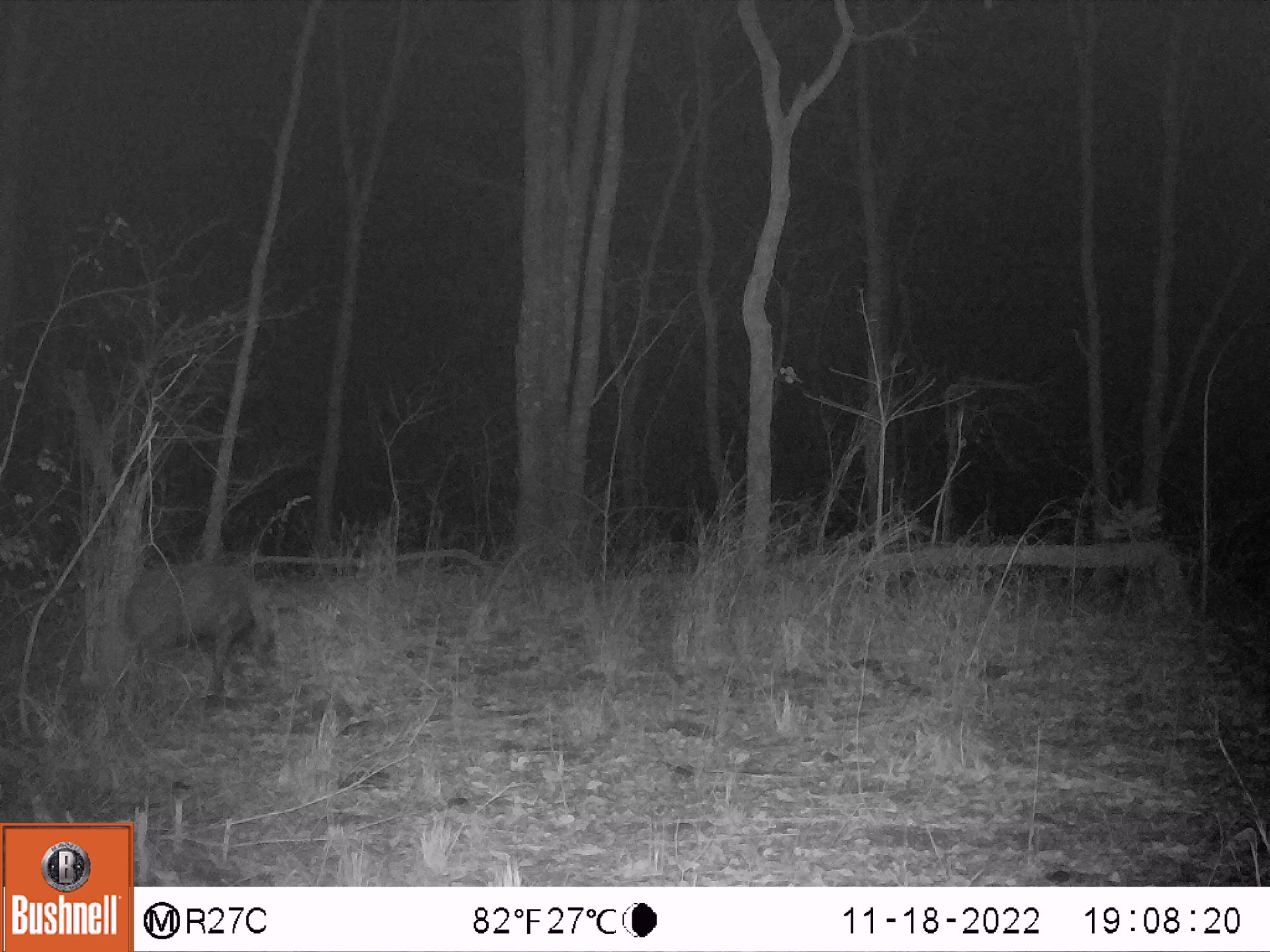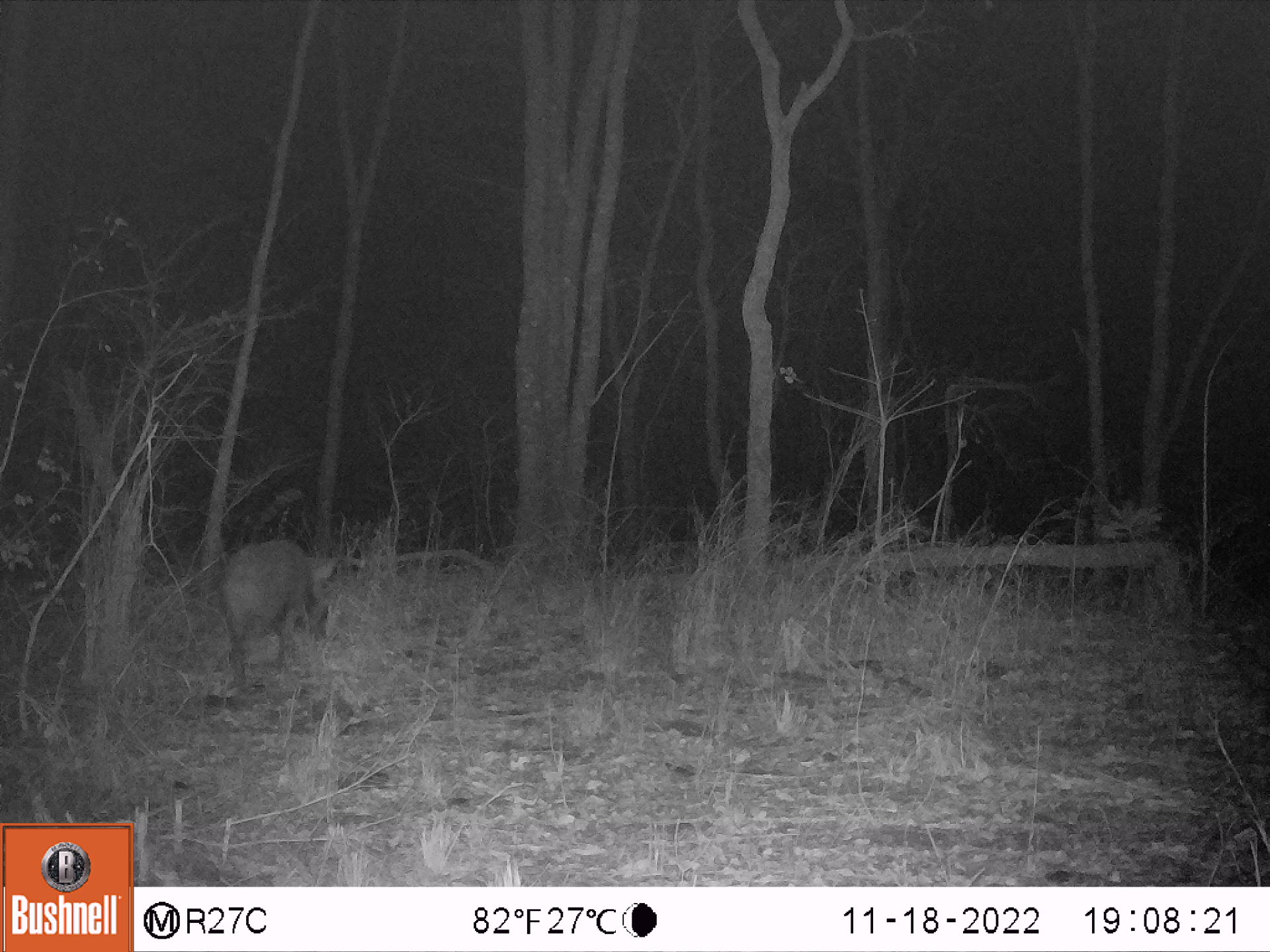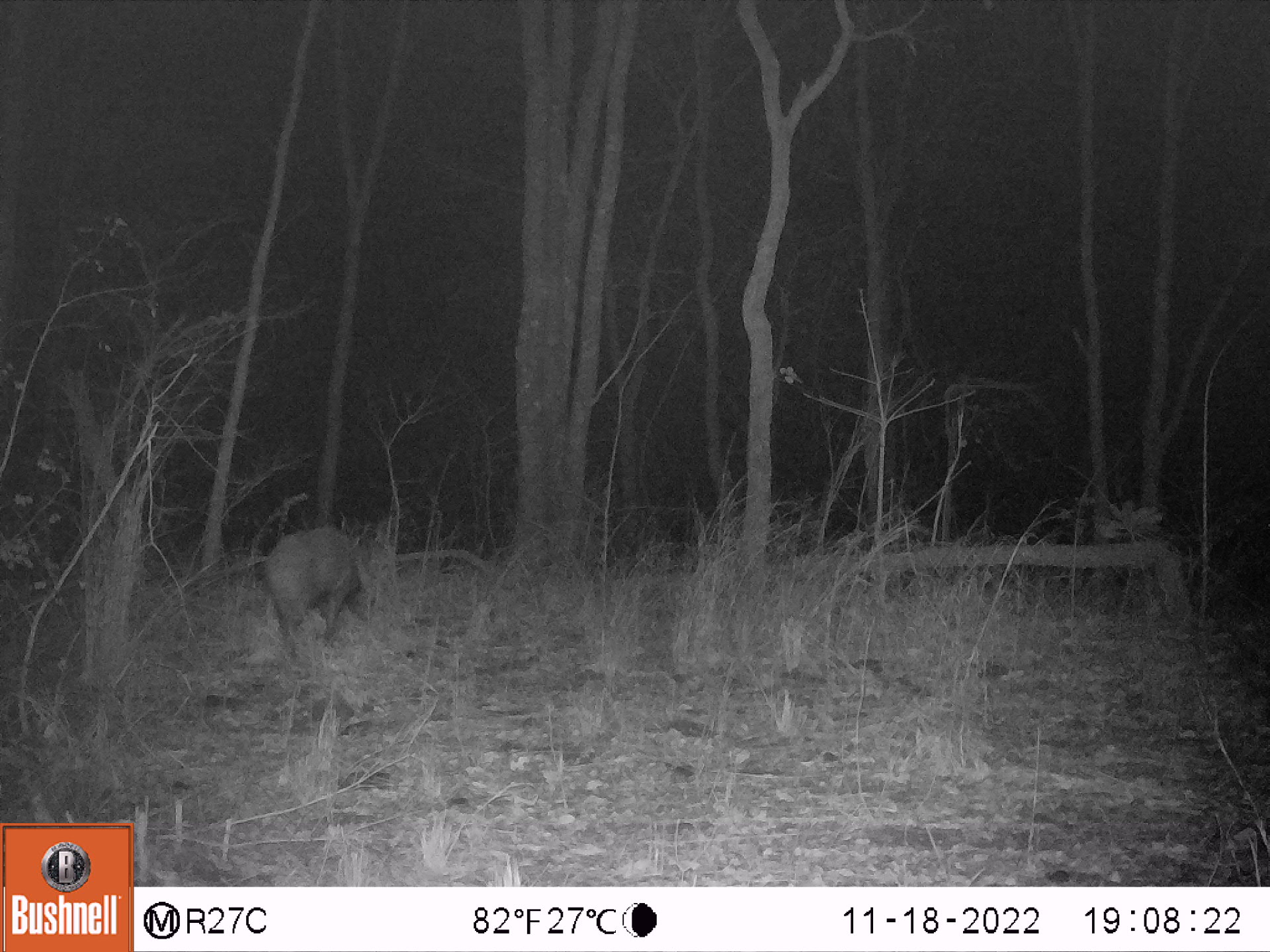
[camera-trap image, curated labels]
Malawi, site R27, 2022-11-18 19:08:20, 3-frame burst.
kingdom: Animalia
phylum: Chordata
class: Mammalia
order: Artiodactyla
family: Suidae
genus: Potamochoerus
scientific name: Potamochoerus larvatus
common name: bushpig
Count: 1.